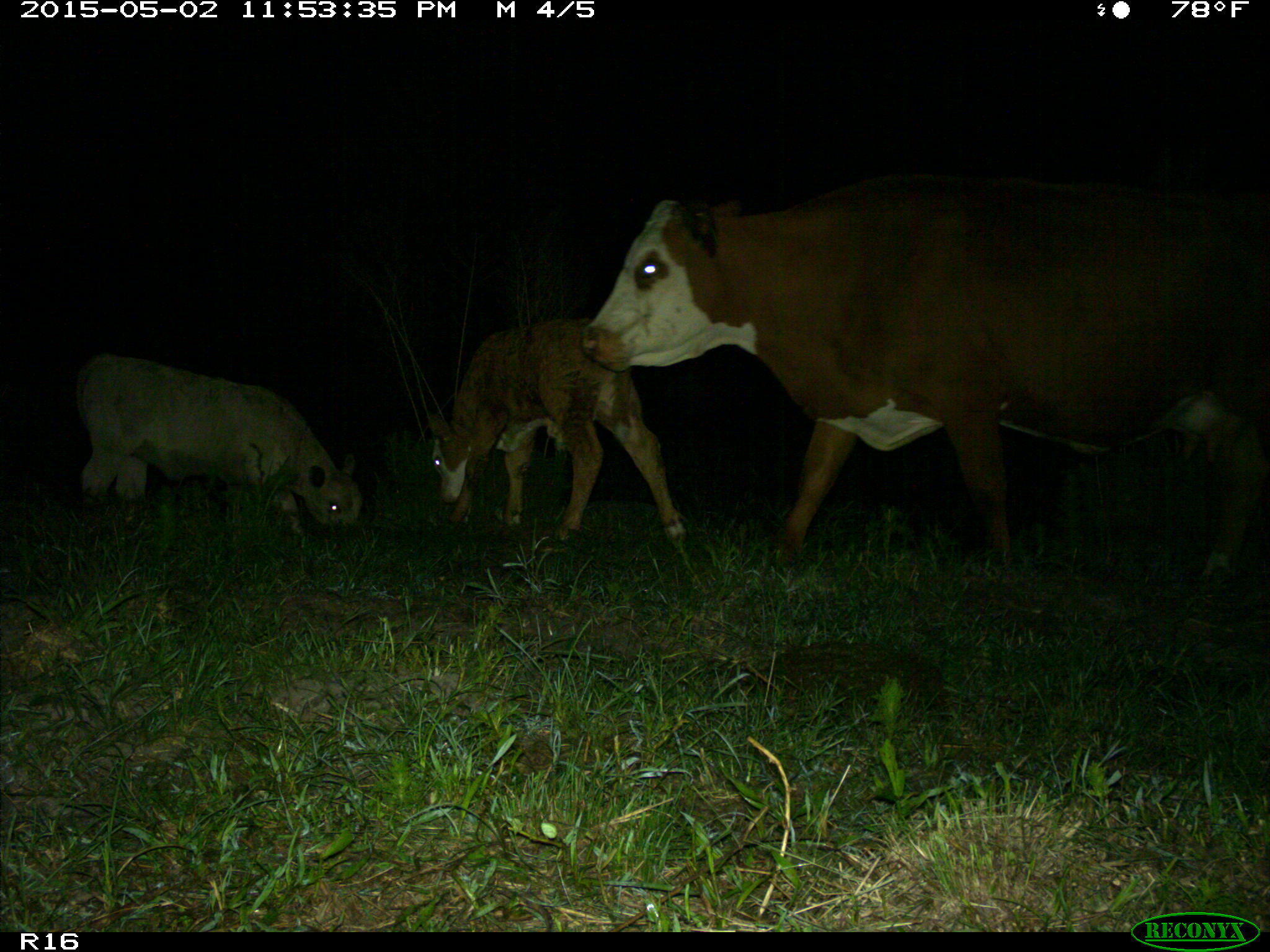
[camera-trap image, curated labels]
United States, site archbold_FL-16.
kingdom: Animalia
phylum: Chordata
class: Mammalia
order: Artiodactyla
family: Bovidae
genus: Bos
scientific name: Bos taurus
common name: domestic cow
Bos taurus (domestic cow).